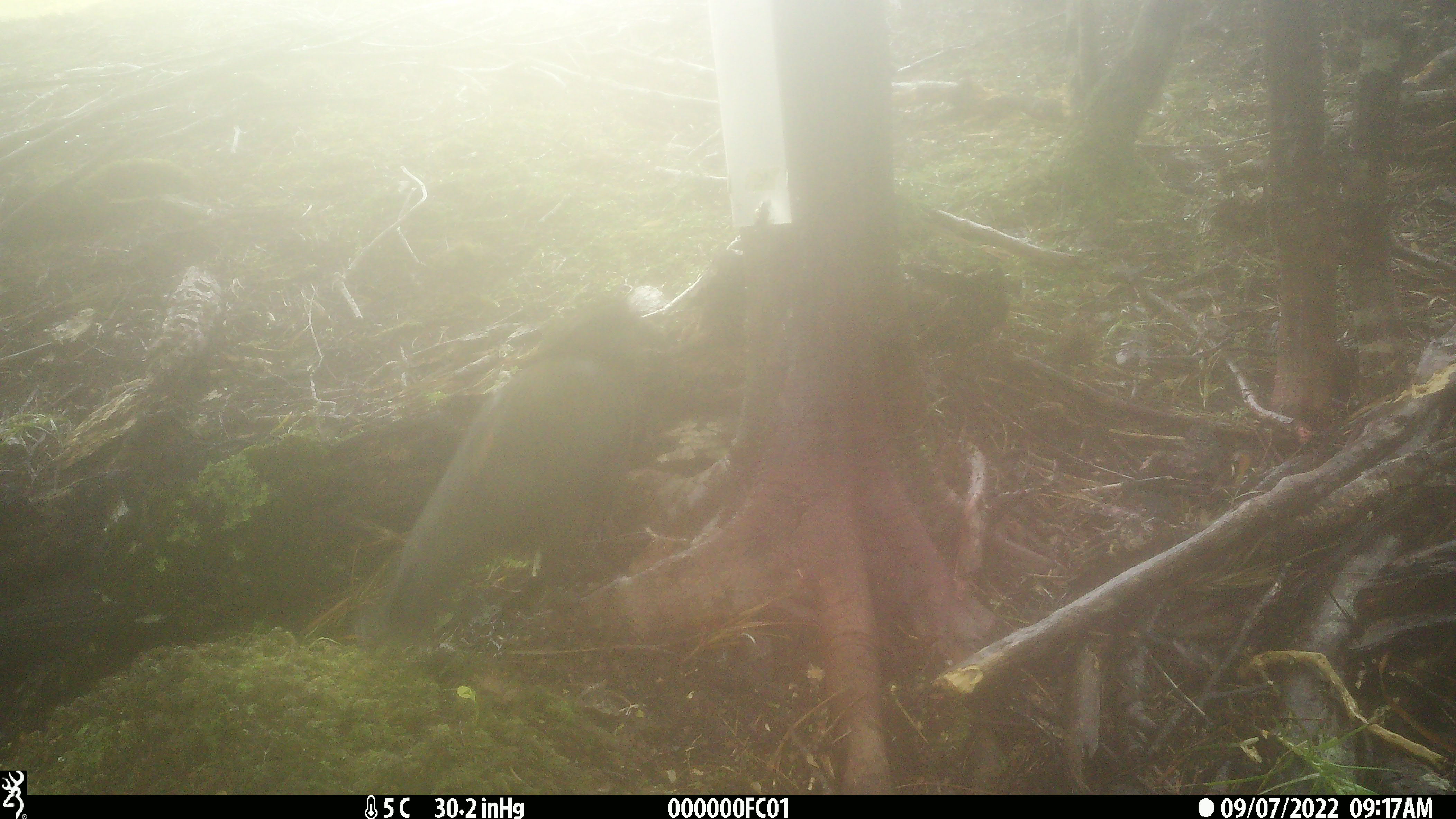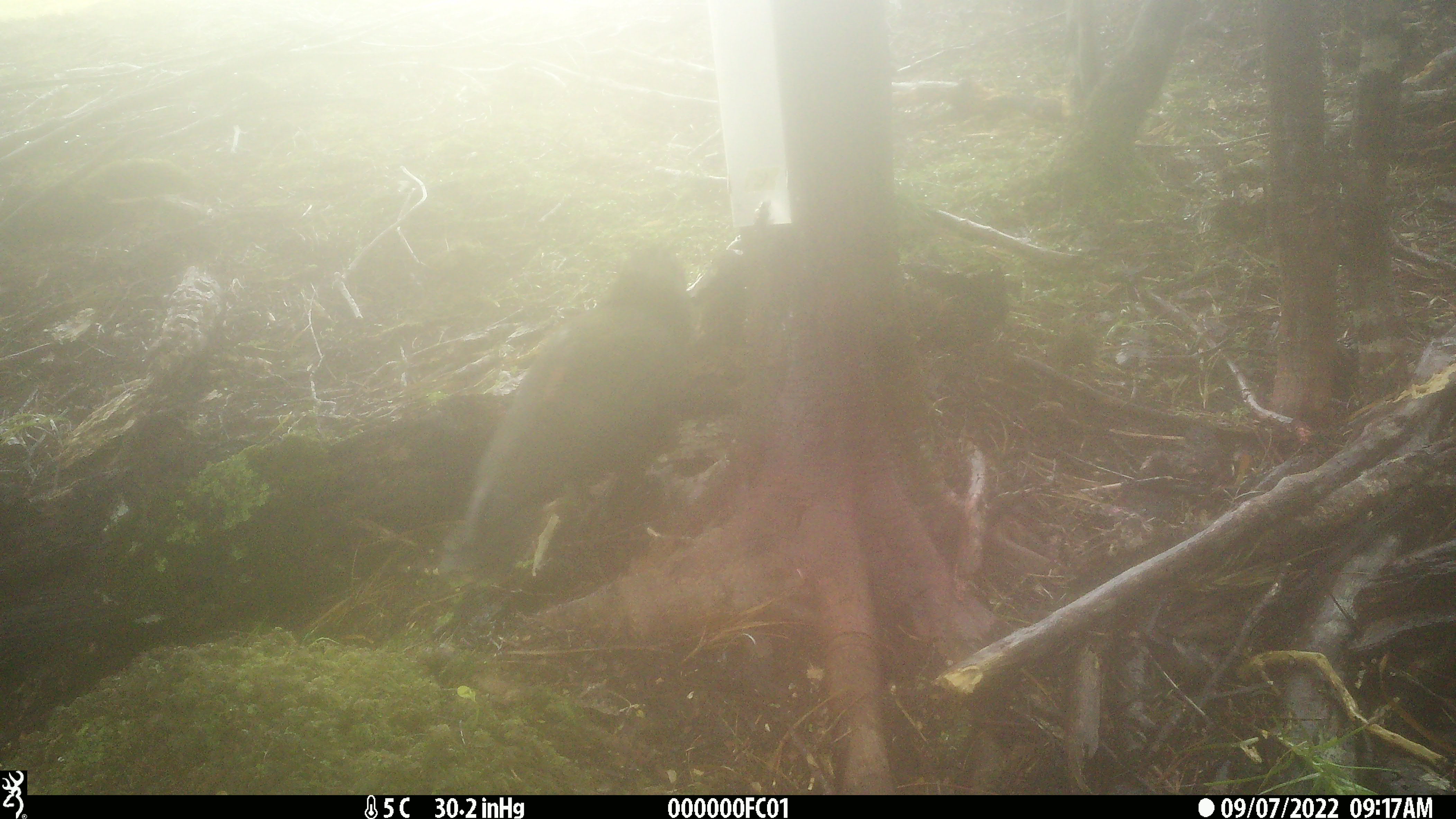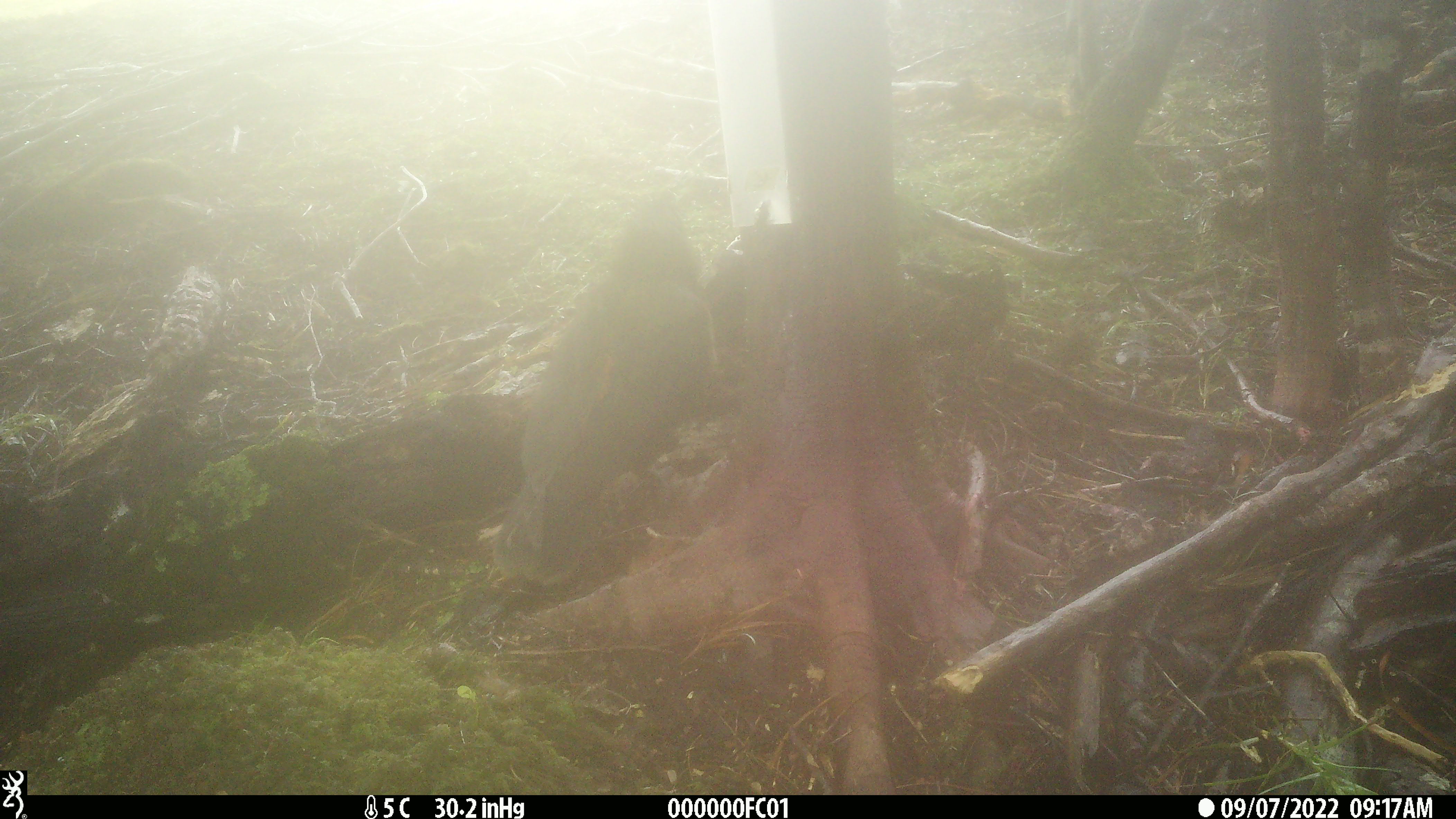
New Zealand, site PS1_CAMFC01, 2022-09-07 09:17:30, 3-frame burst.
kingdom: Animalia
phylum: Chordata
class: Aves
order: Psittaciformes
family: Strigopidae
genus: Nestor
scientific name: Nestor notabilis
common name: kea